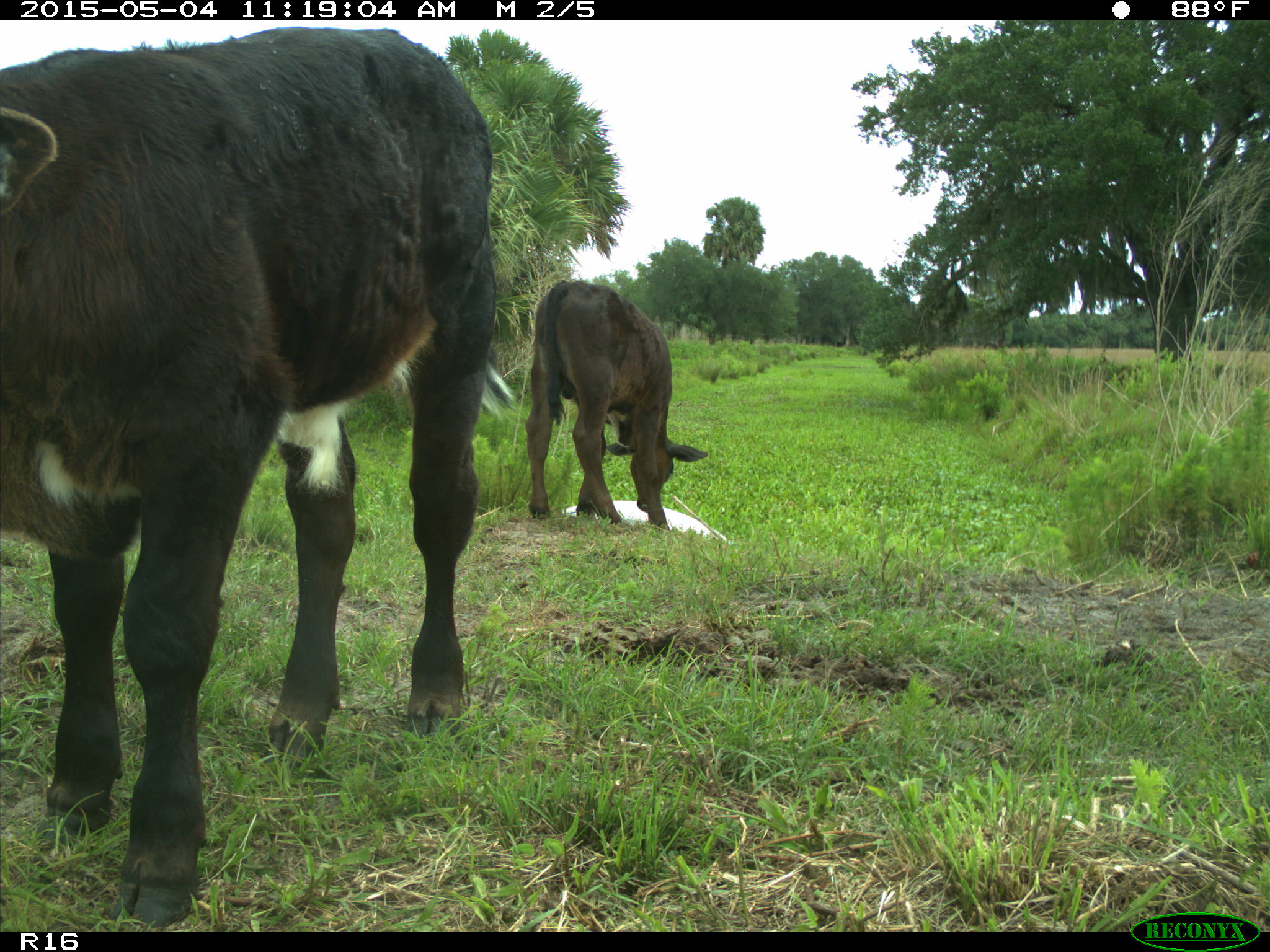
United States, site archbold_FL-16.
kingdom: Animalia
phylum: Chordata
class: Mammalia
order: Artiodactyla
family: Bovidae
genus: Bos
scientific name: Bos taurus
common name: domestic cow